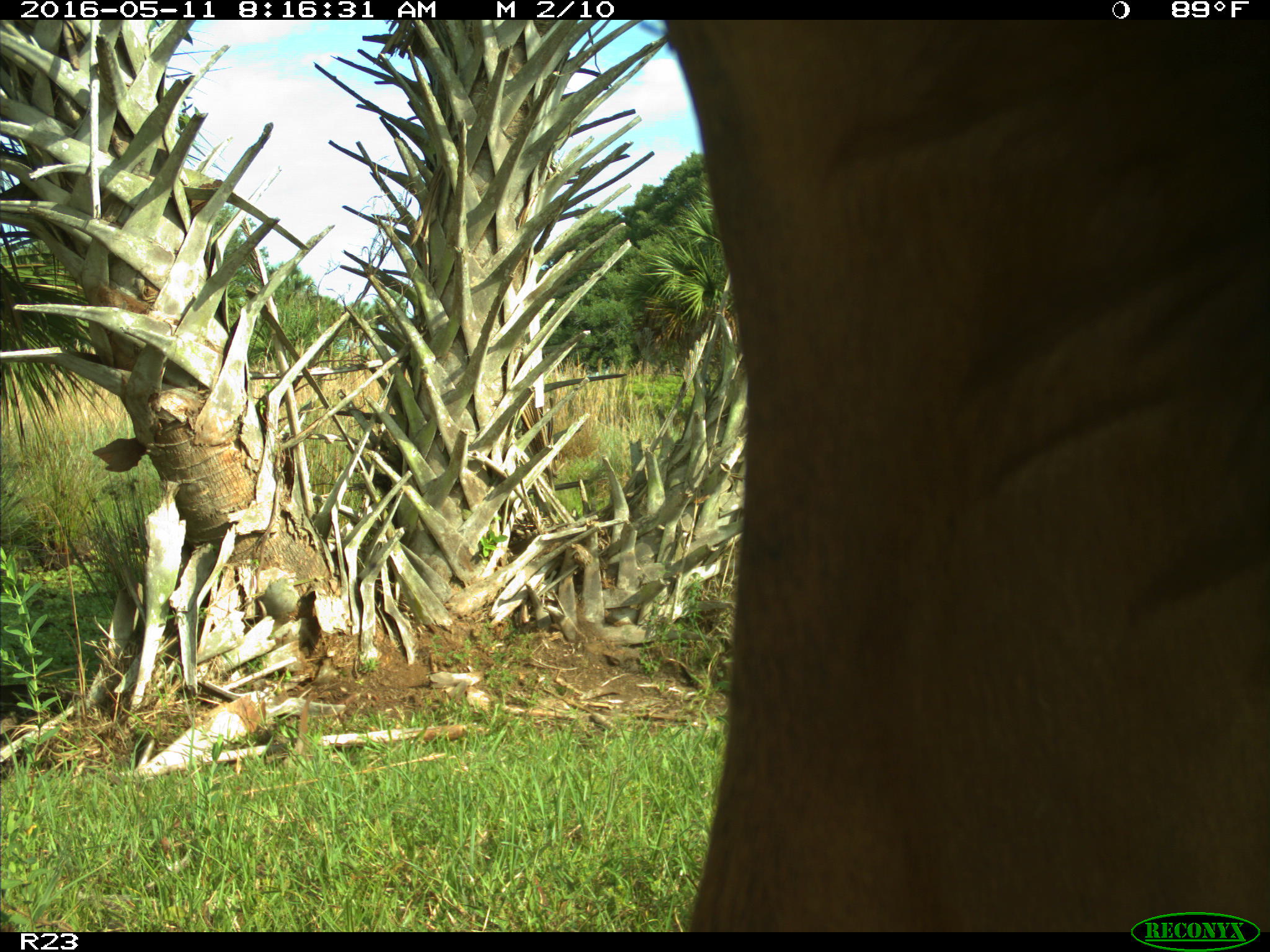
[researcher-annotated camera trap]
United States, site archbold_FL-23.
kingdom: Animalia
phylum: Chordata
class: Mammalia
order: Artiodactyla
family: Bovidae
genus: Bos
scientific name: Bos taurus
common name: domestic cow